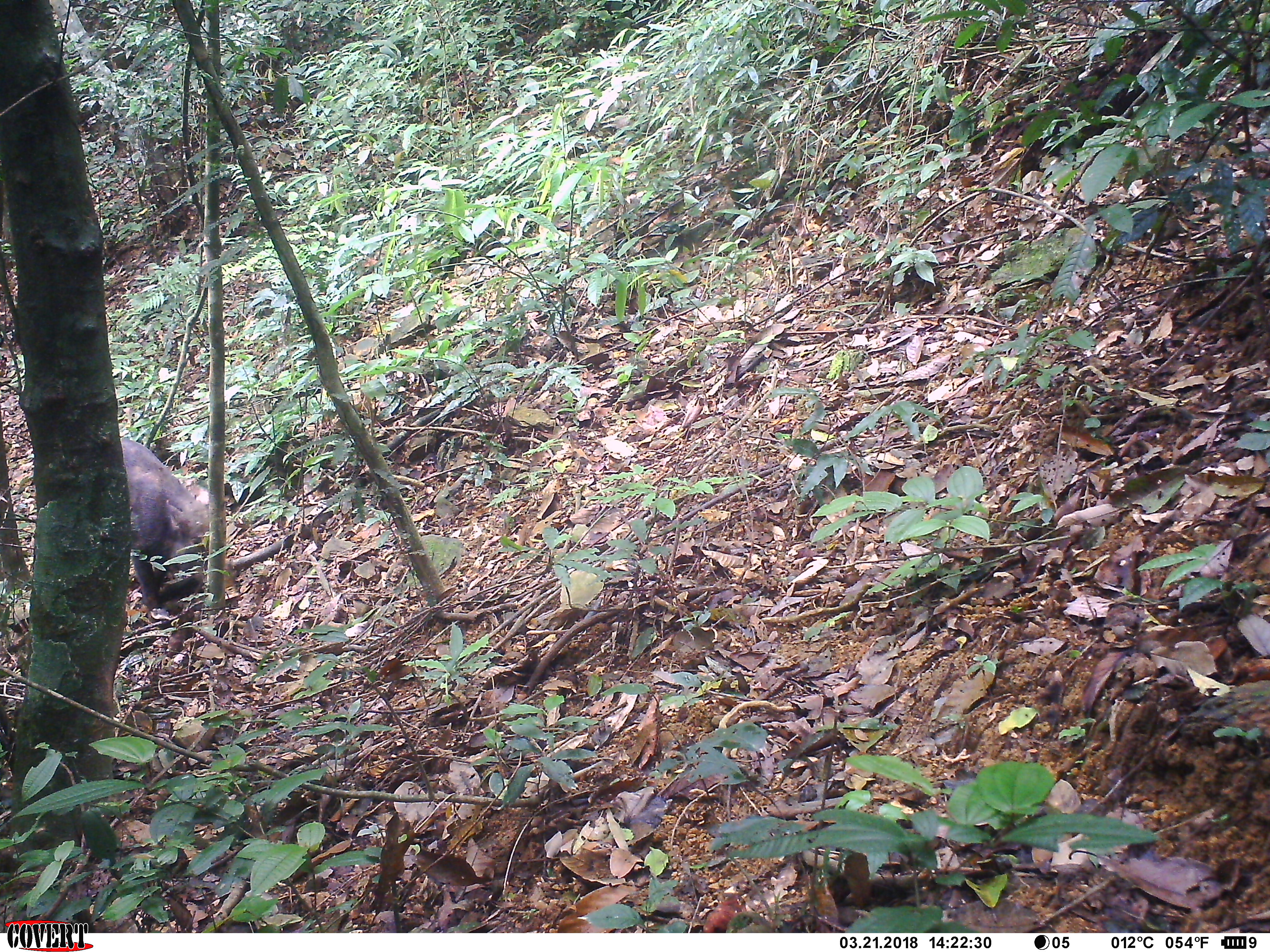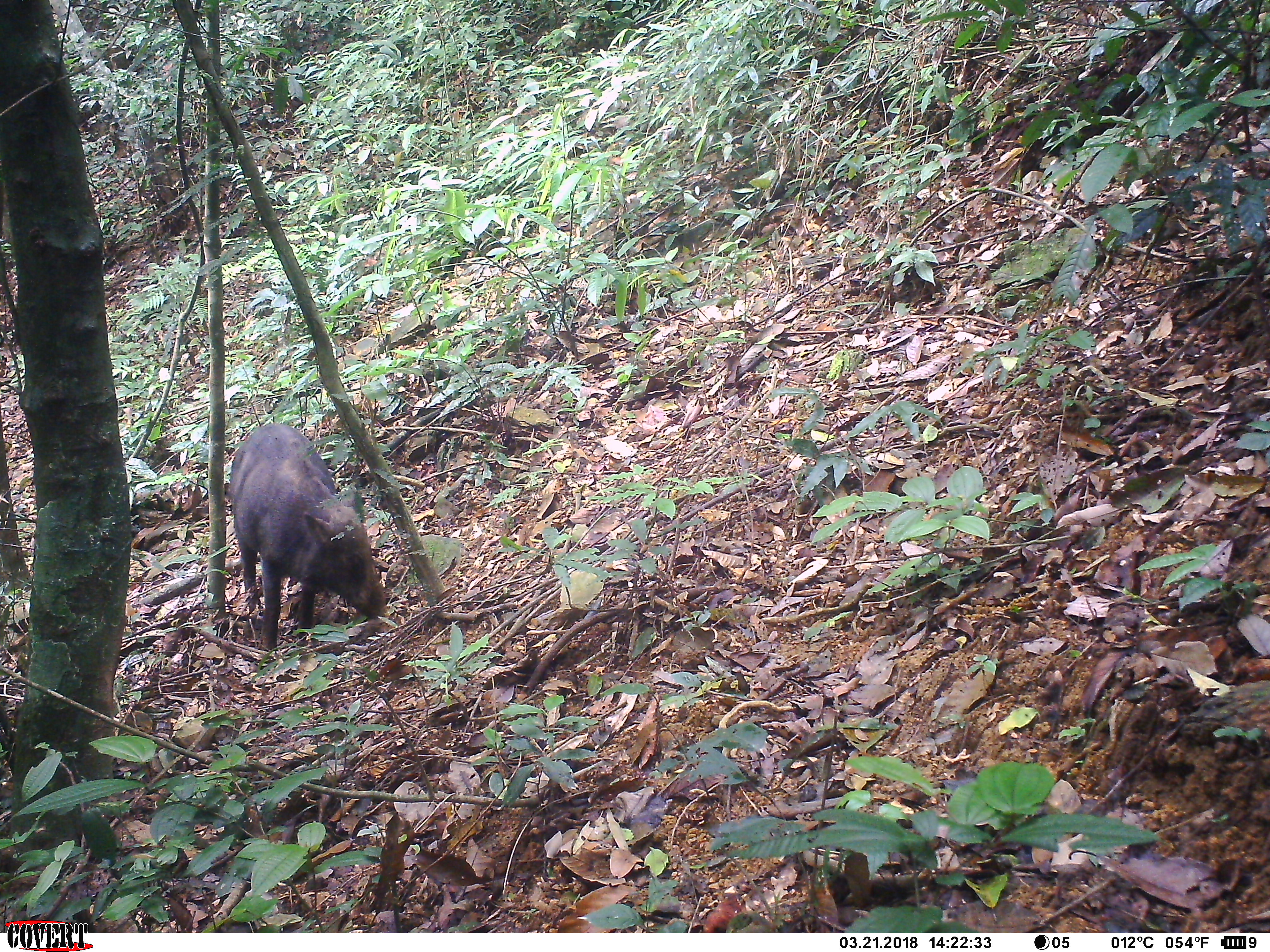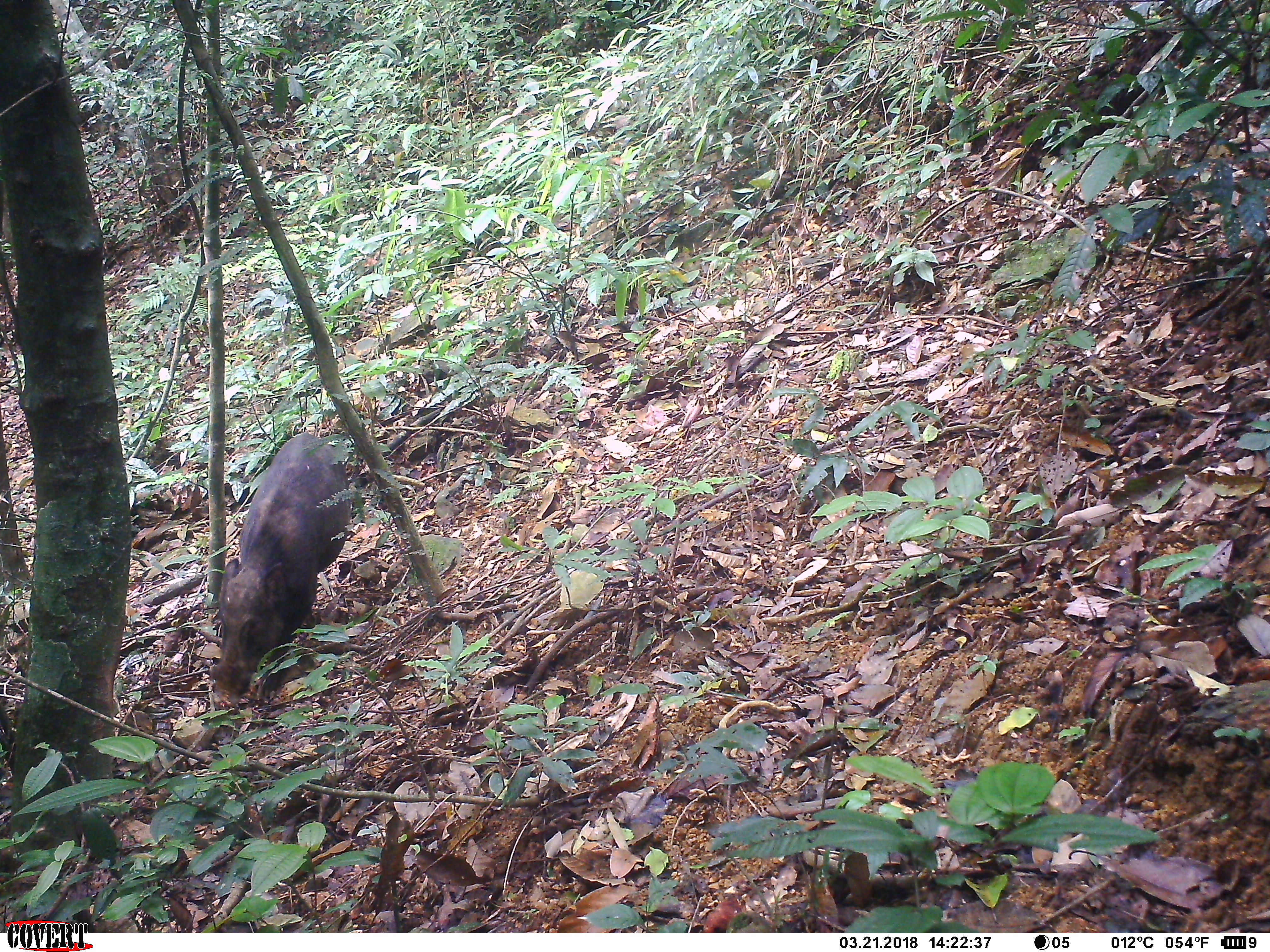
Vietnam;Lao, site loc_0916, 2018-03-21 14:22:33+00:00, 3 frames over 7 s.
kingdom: Animalia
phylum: Chordata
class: Mammalia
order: Artiodactyla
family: Suidae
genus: Sus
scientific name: Sus scrofa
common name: eurasian wild pig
Eurasian wild pig (Sus scrofa). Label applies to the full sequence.